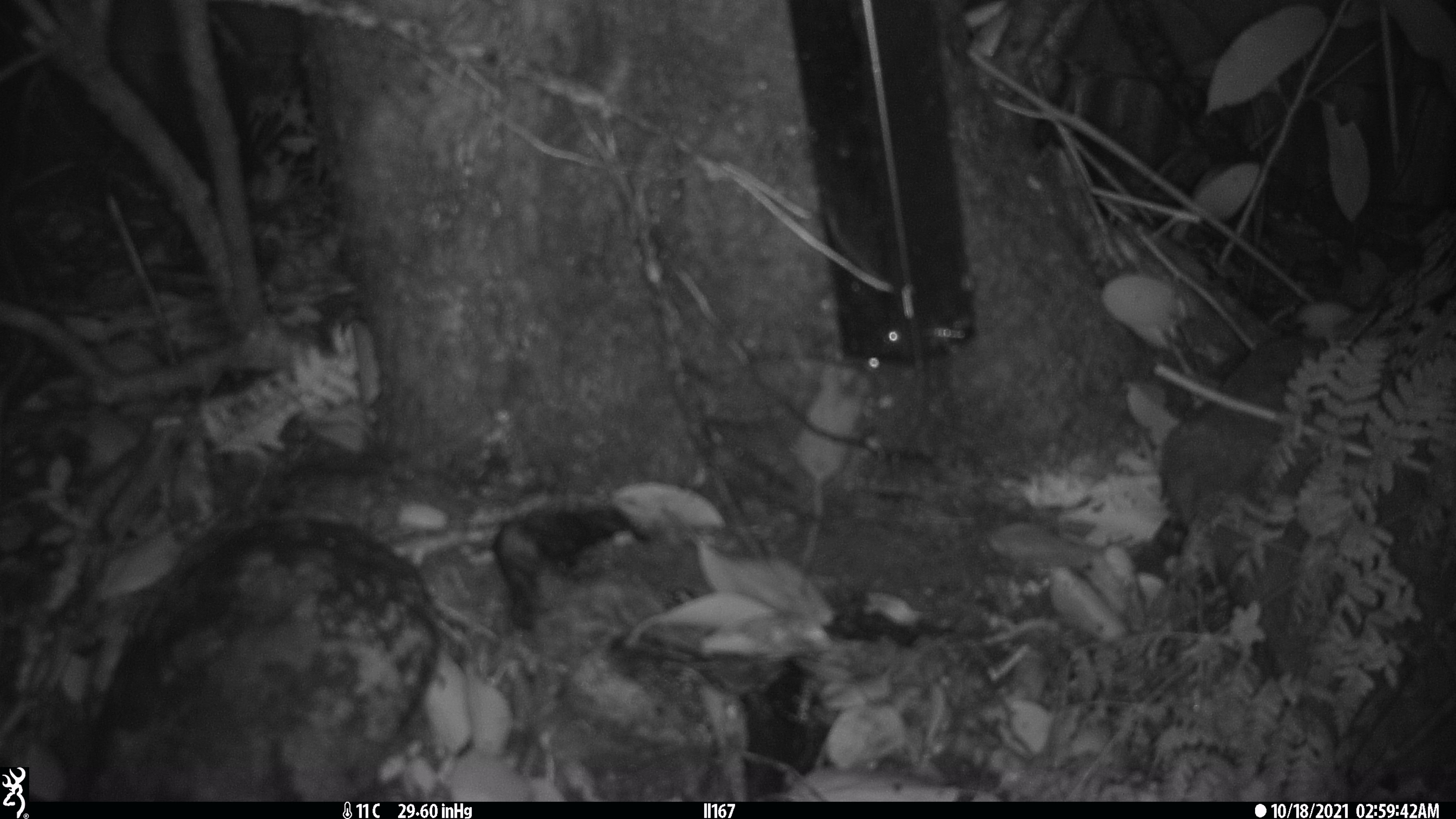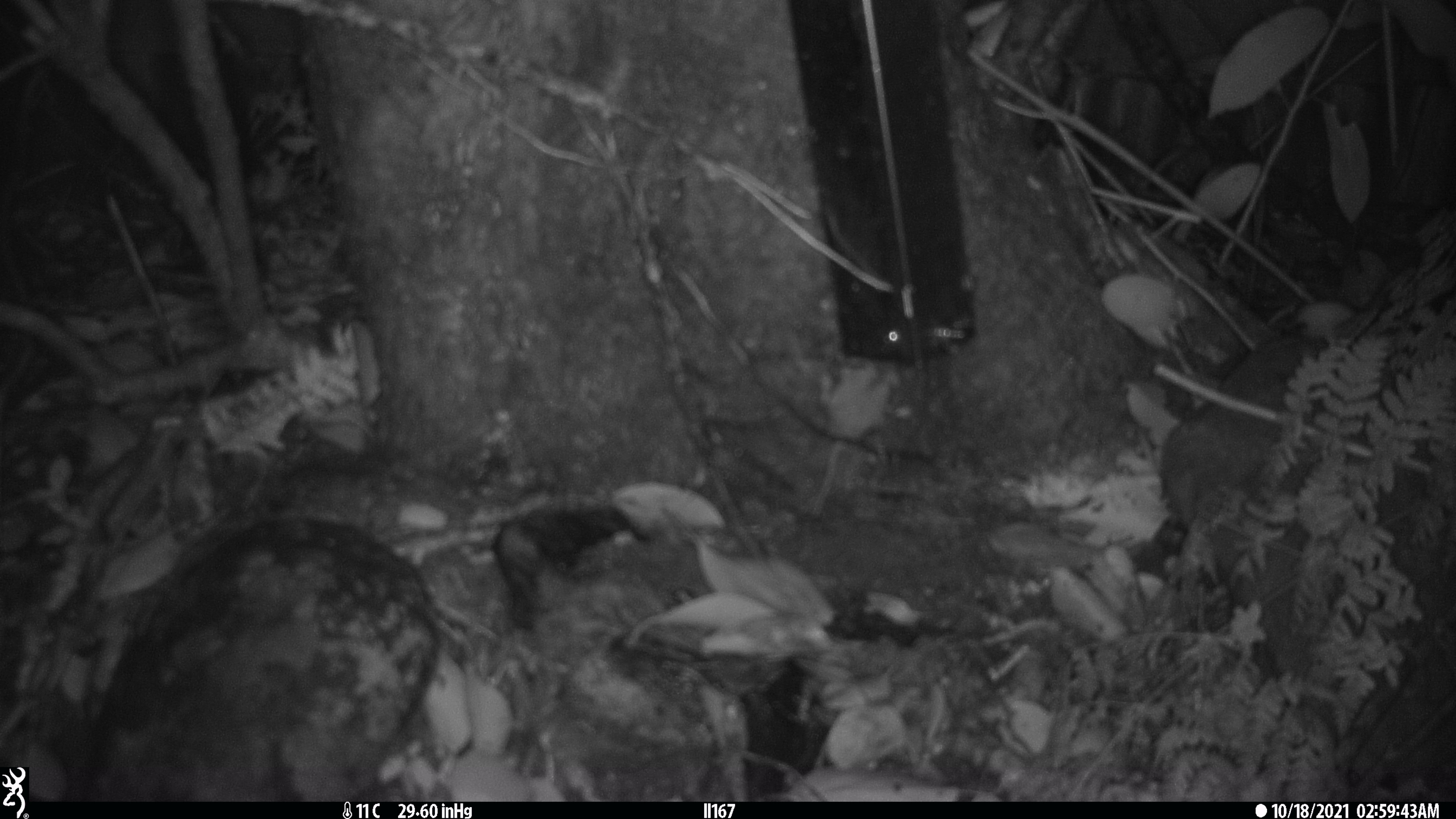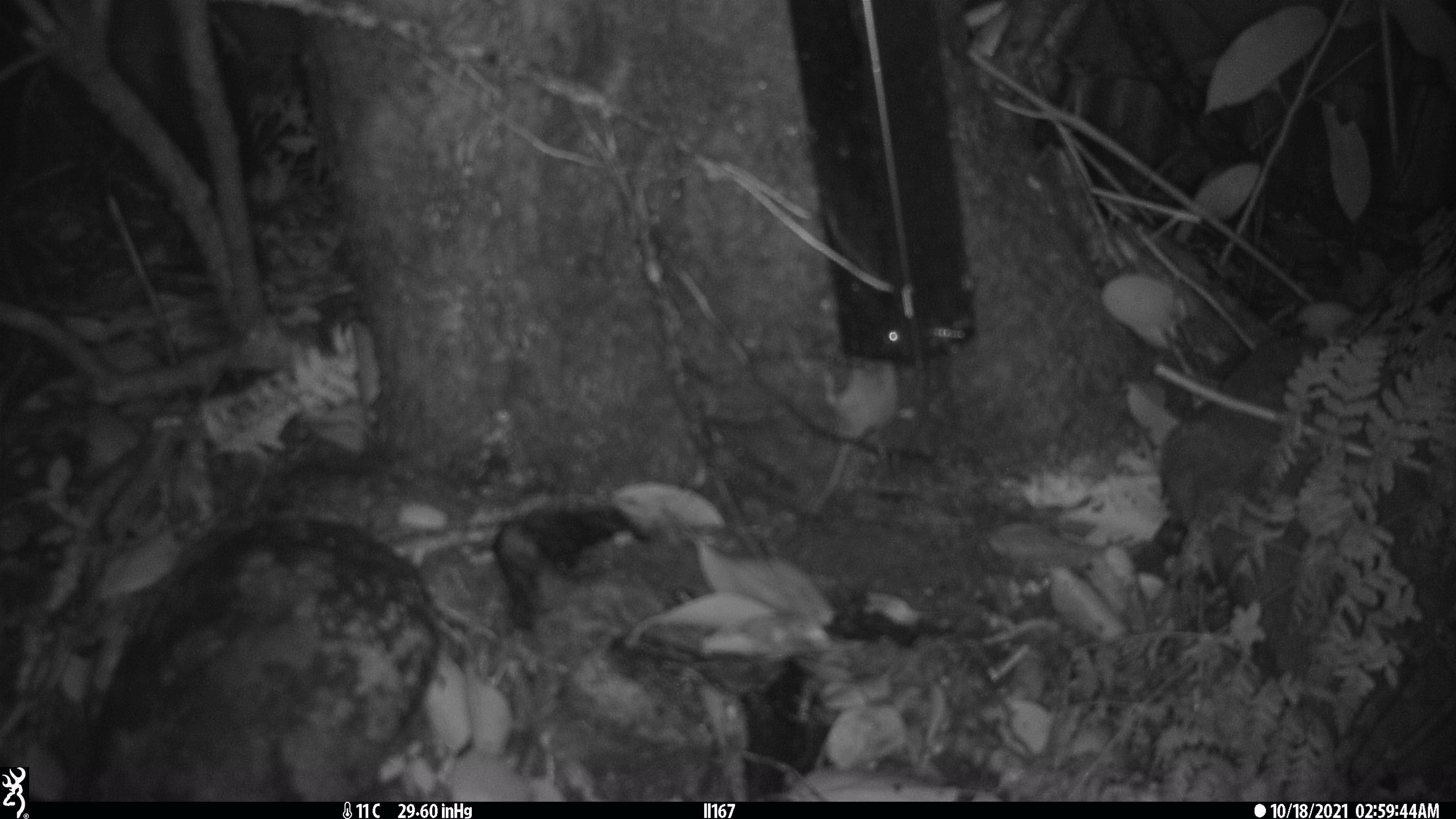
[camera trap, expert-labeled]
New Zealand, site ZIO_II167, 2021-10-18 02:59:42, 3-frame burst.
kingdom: Animalia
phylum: Chordata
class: Mammalia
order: Rodentia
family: Muridae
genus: Mus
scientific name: Mus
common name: mouse